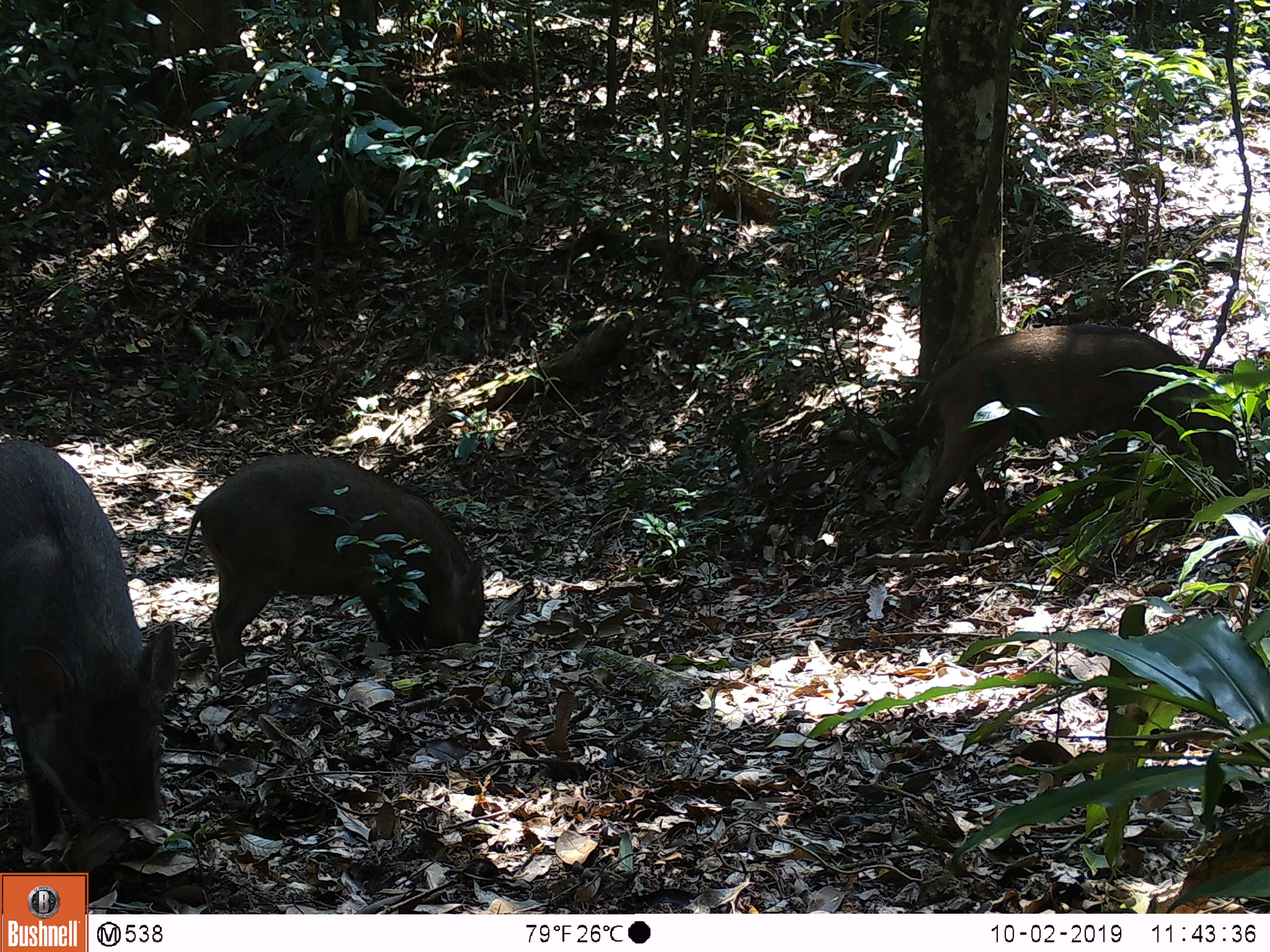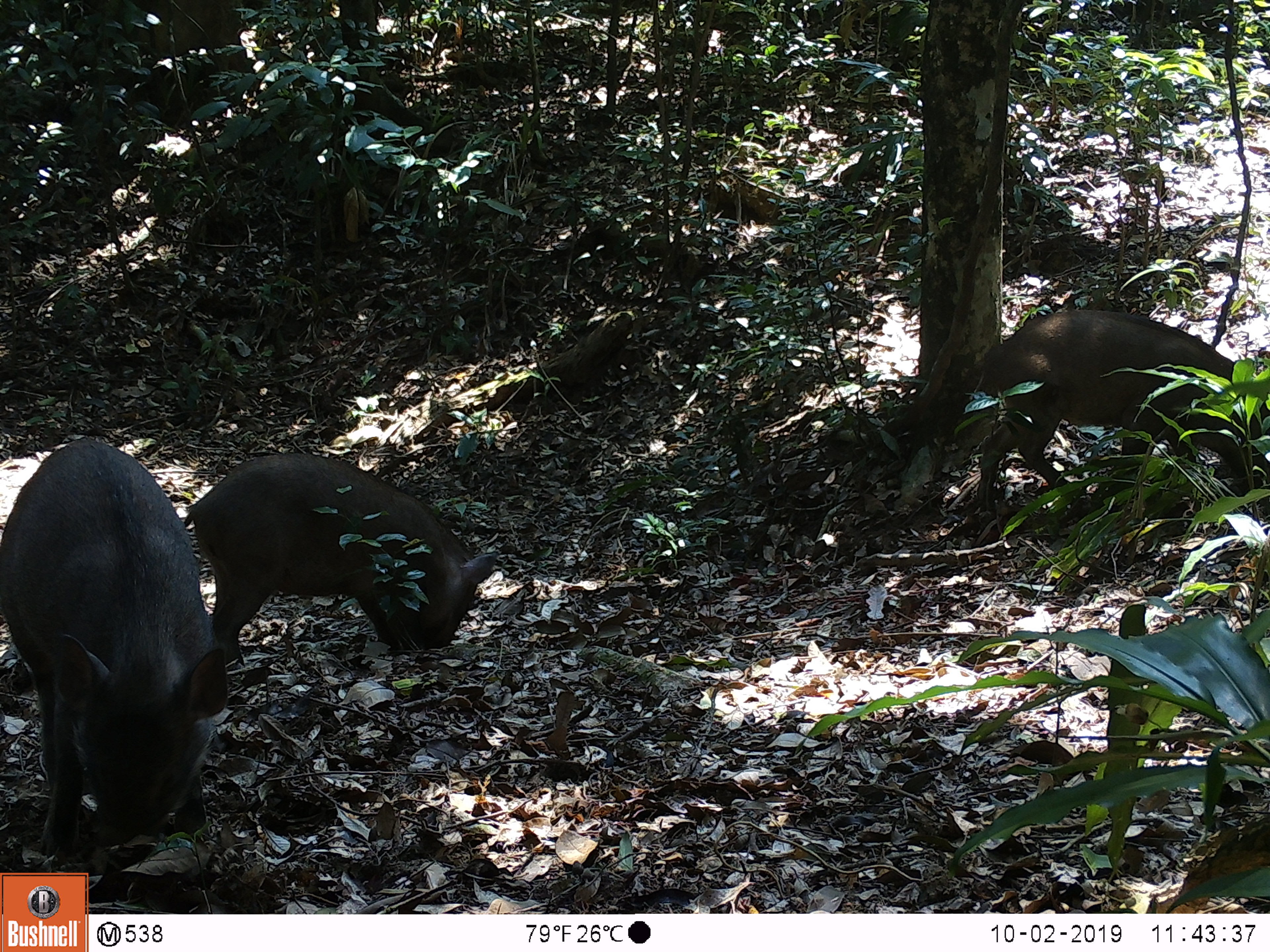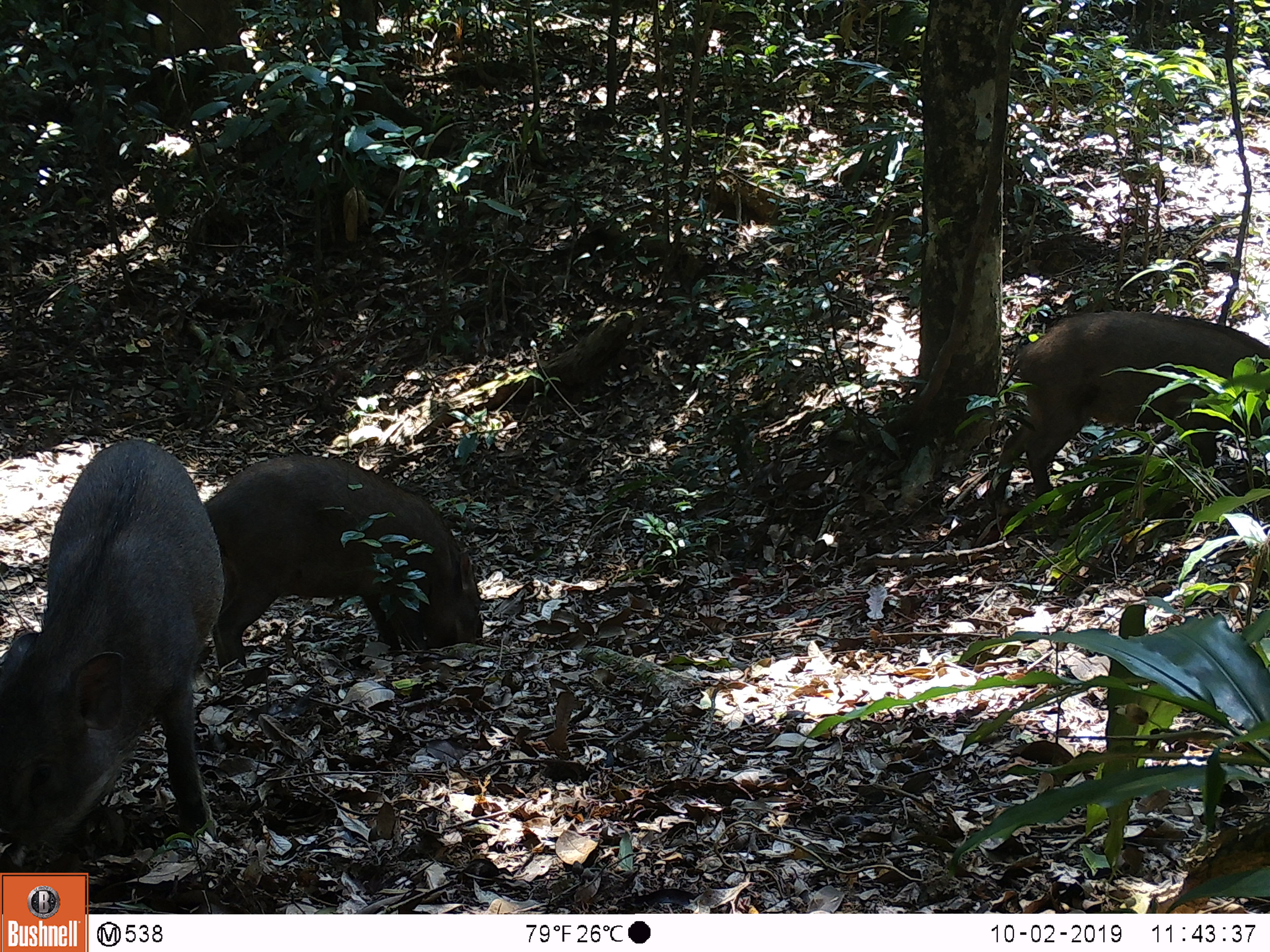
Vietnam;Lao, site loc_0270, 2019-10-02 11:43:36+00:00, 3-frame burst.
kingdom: Animalia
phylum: Chordata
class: Mammalia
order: Artiodactyla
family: Suidae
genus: Sus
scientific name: Sus scrofa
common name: eurasian wild pig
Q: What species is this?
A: Eurasian wild pig (Sus scrofa).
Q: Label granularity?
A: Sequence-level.